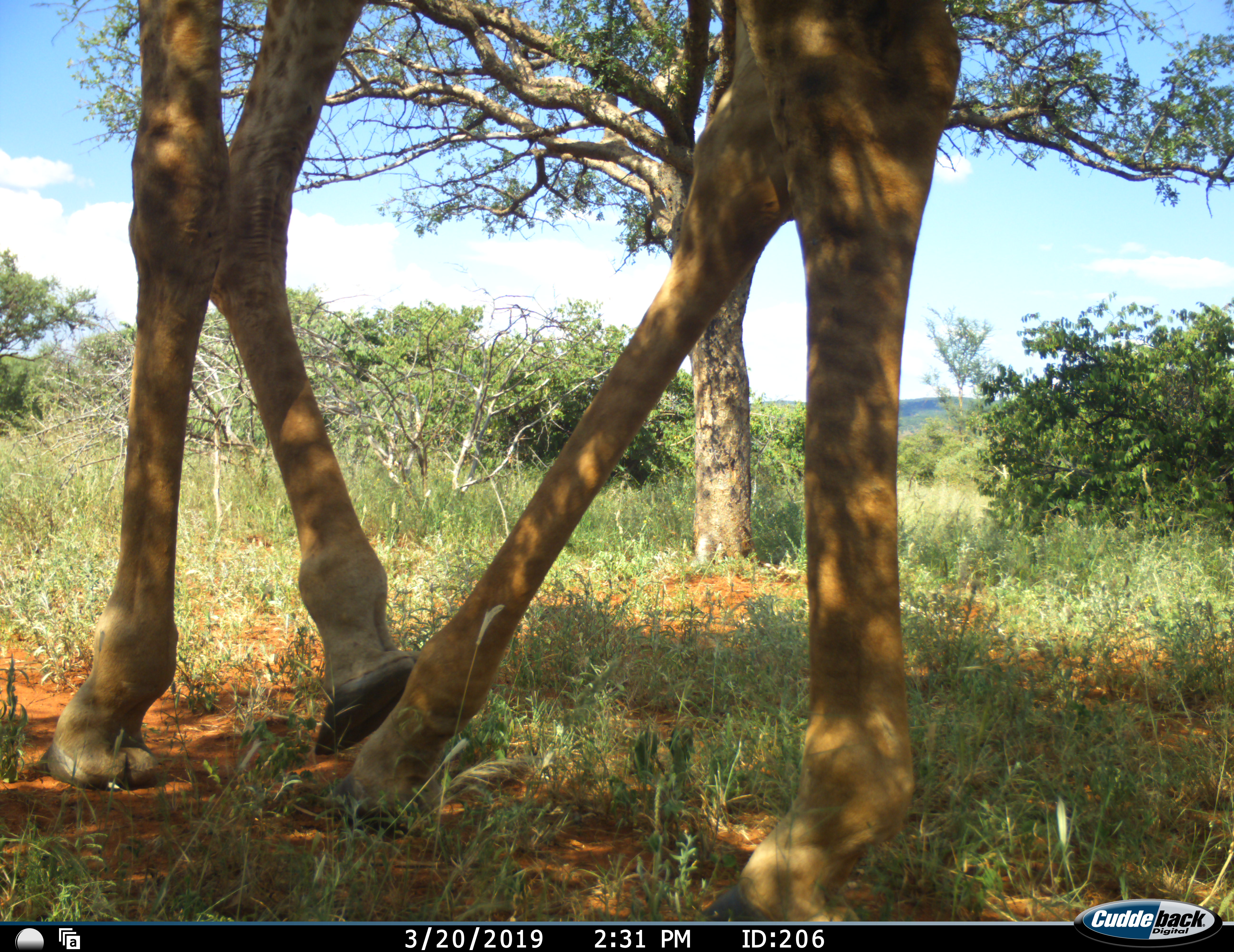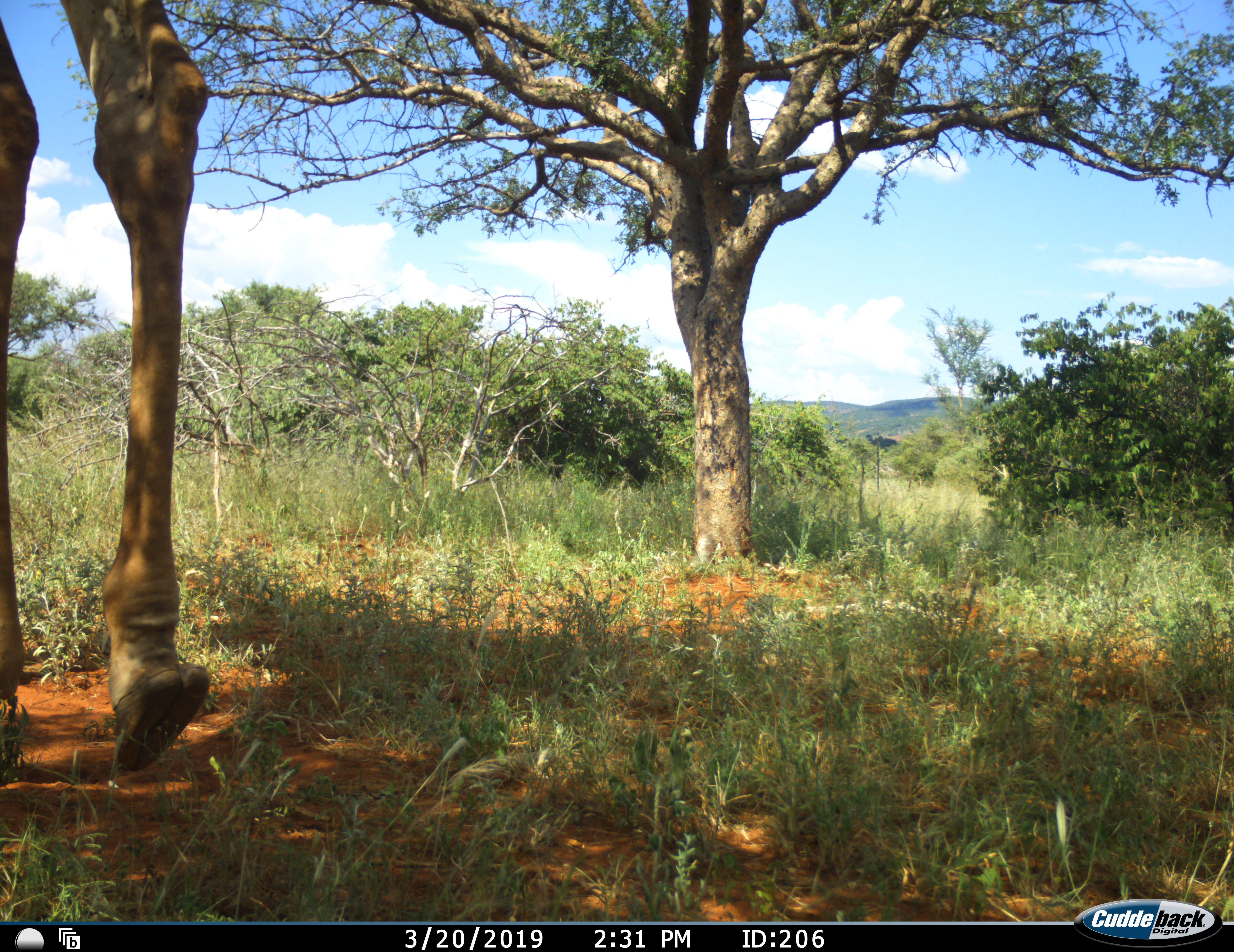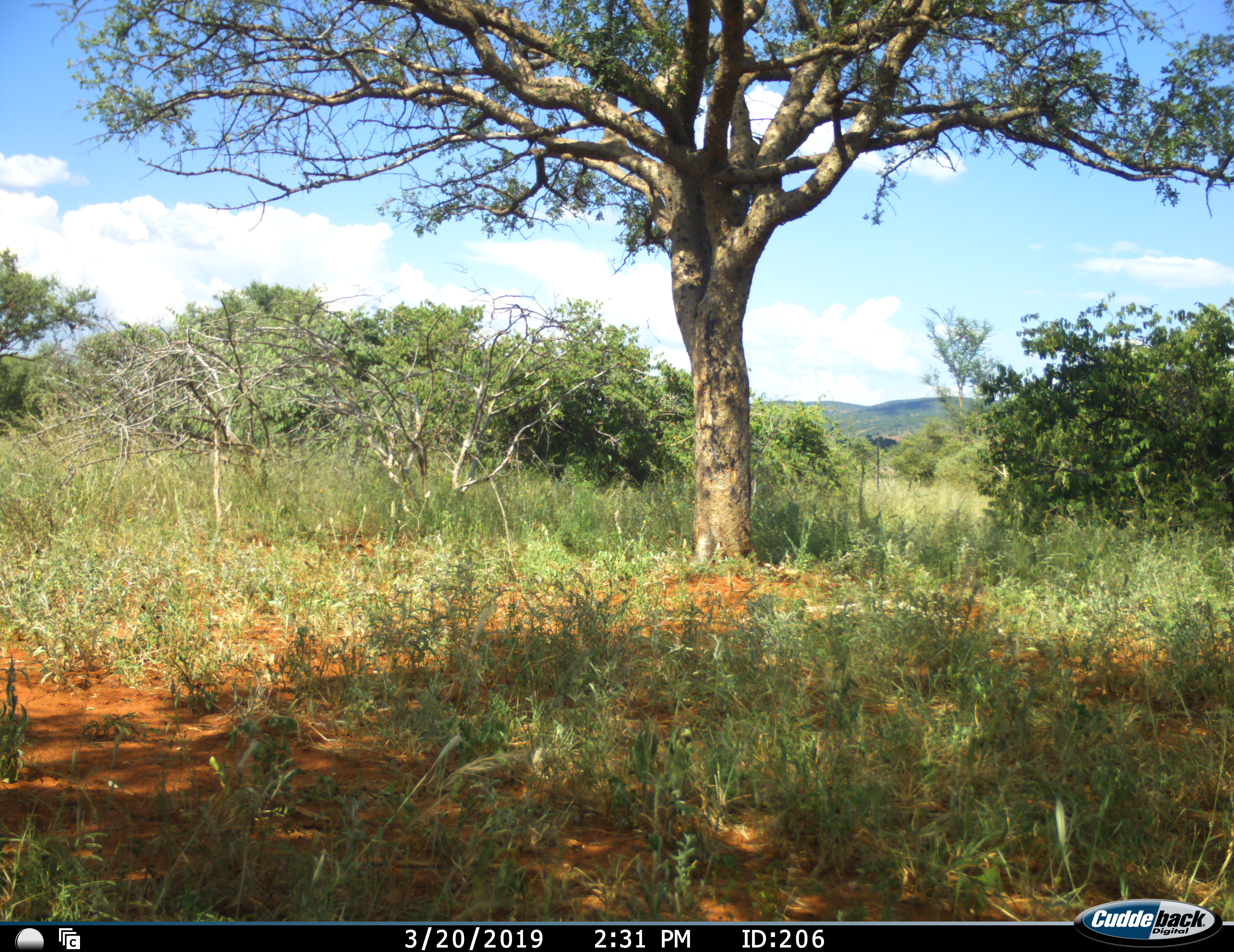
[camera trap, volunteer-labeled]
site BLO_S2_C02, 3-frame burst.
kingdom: Animalia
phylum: Chordata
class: Mammalia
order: Artiodactyla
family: Giraffidae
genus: Giraffa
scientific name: Giraffa camelopardalis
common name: giraffe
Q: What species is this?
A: Giraffe (Giraffa camelopardalis).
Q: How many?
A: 1.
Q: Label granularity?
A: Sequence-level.